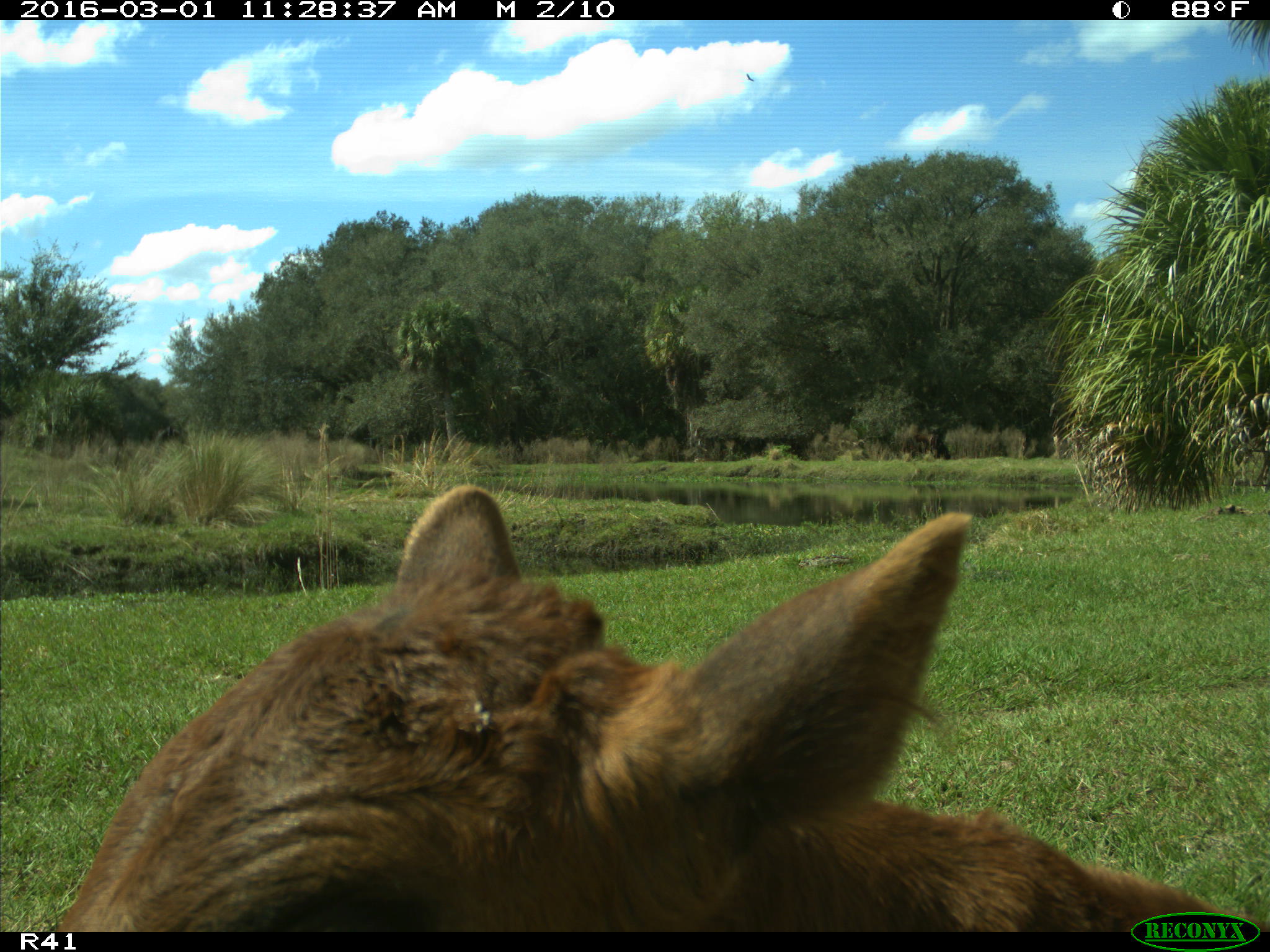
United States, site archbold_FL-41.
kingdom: Animalia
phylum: Chordata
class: Mammalia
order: Artiodactyla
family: Bovidae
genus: Bos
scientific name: Bos taurus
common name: domestic cow